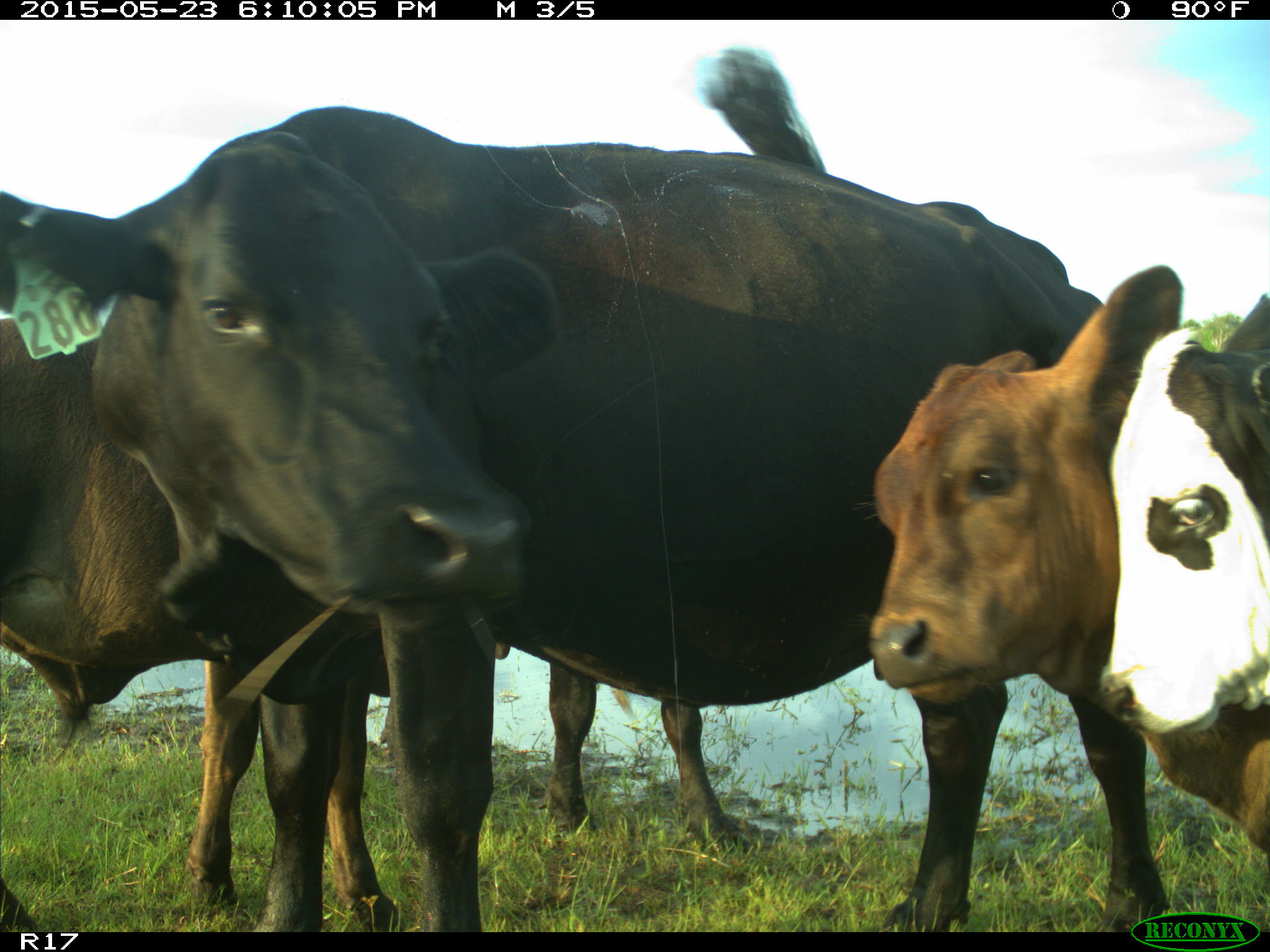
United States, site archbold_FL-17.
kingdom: Animalia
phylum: Chordata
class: Mammalia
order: Artiodactyla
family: Bovidae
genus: Bos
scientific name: Bos taurus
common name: domestic cow